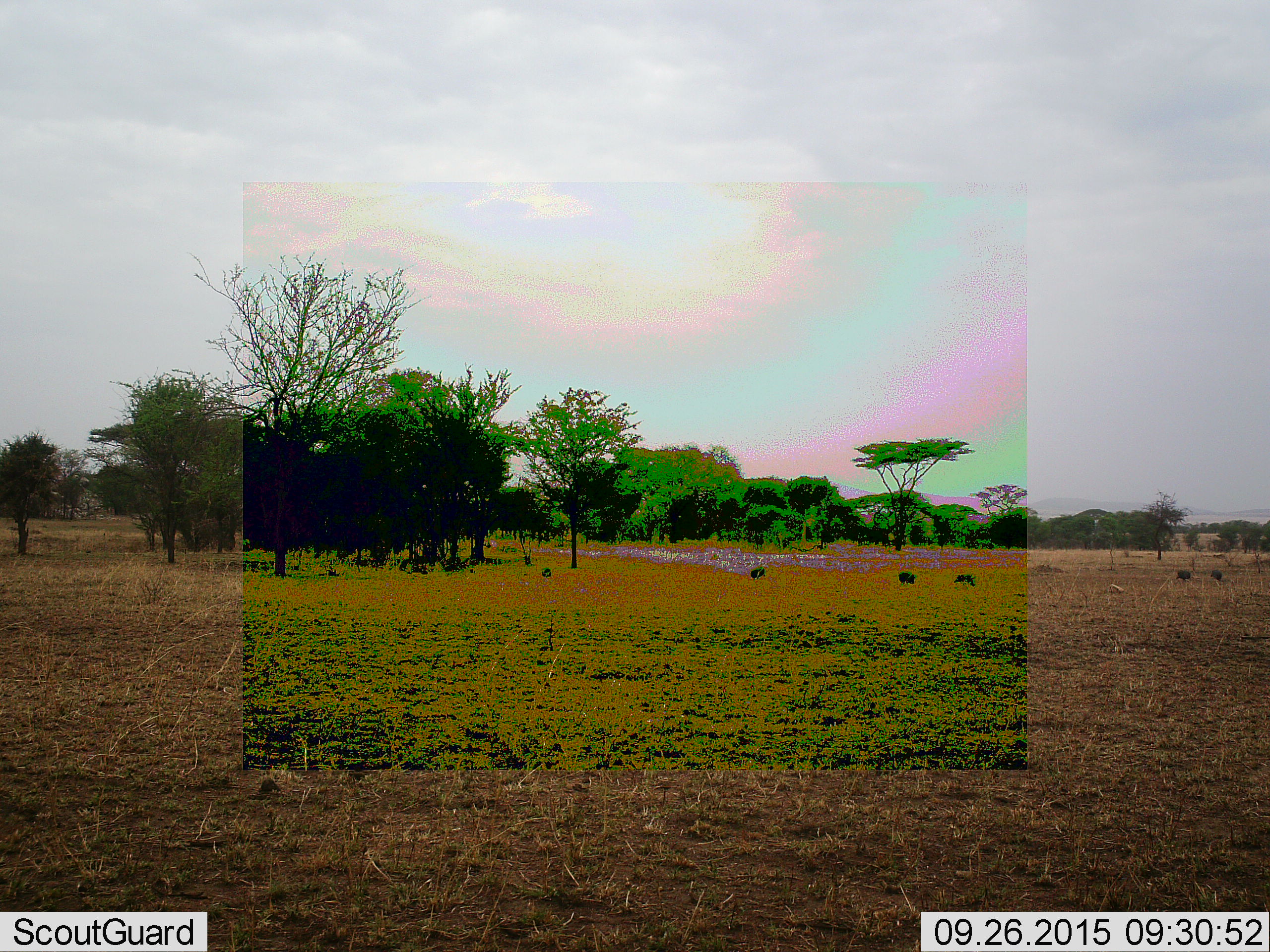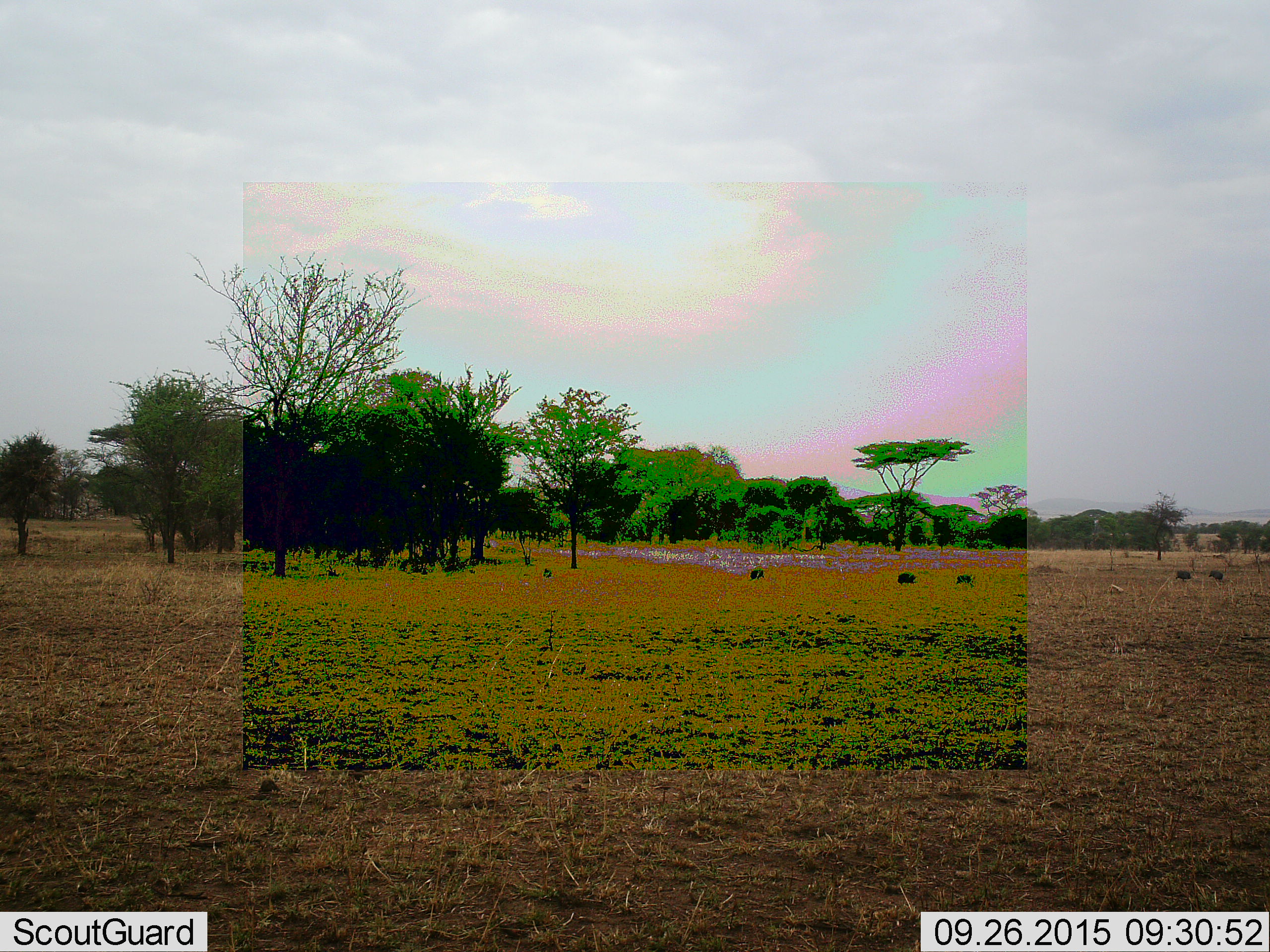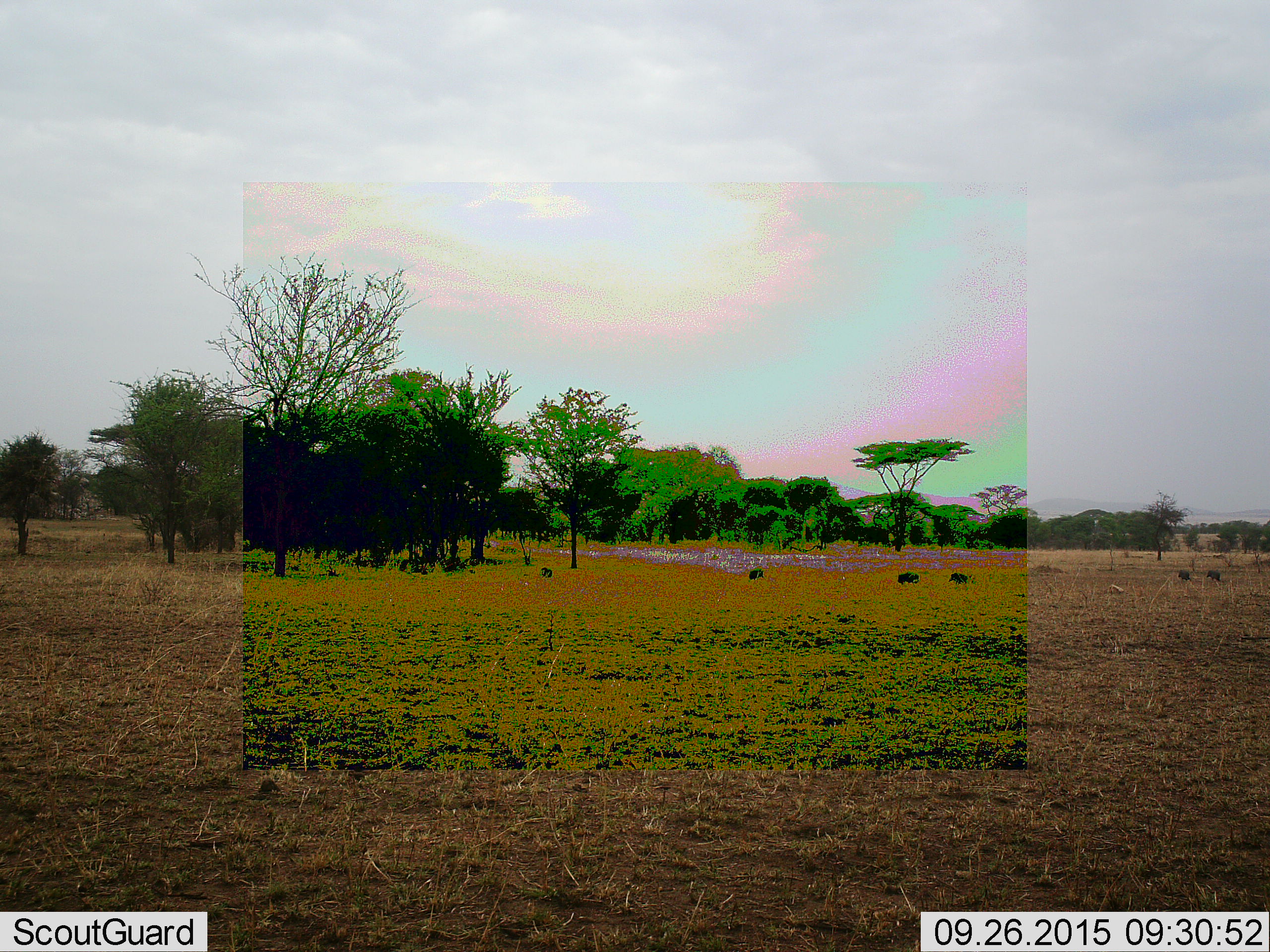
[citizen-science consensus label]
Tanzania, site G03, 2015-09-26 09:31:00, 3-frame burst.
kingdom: Animalia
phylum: Chordata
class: Mammalia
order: Artiodactyla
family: Suidae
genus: Phacochoerus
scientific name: Phacochoerus africanus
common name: warthog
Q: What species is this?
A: Warthog (Phacochoerus africanus).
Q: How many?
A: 5.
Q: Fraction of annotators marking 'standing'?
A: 17%.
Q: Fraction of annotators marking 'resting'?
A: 17%.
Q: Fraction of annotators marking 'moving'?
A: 33%.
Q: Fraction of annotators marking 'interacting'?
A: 17%.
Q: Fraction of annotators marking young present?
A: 0%.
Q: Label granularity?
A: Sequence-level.